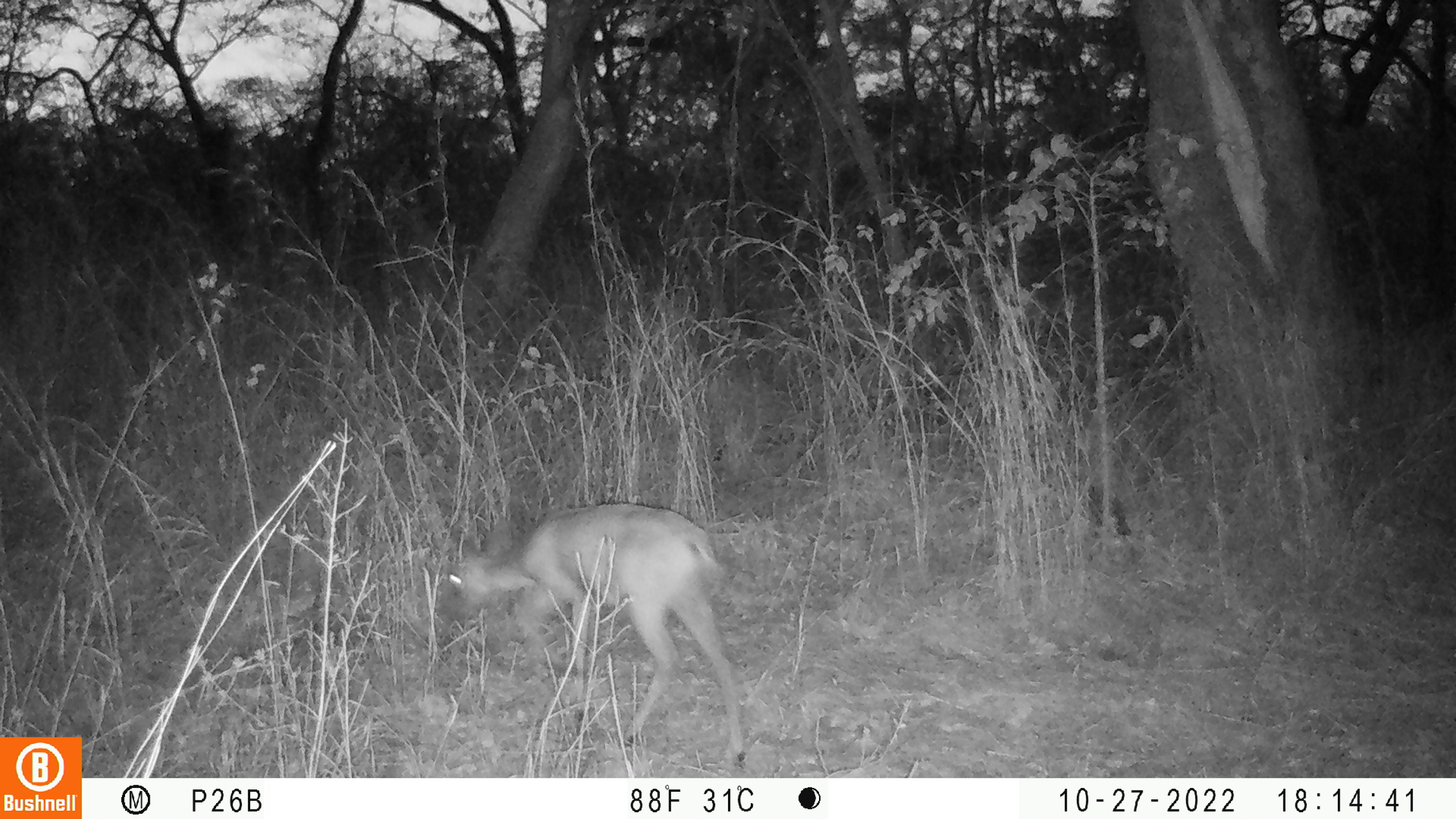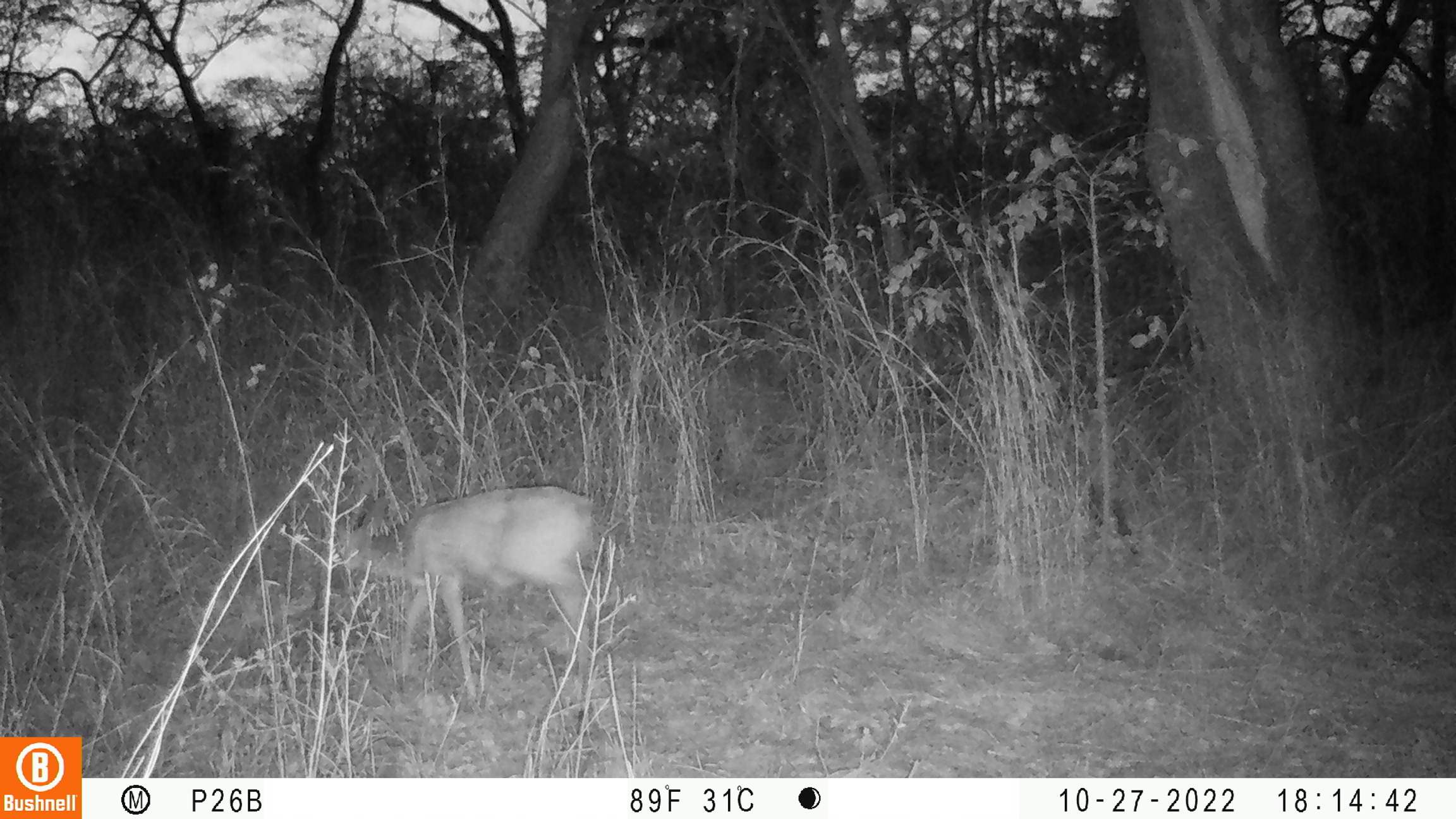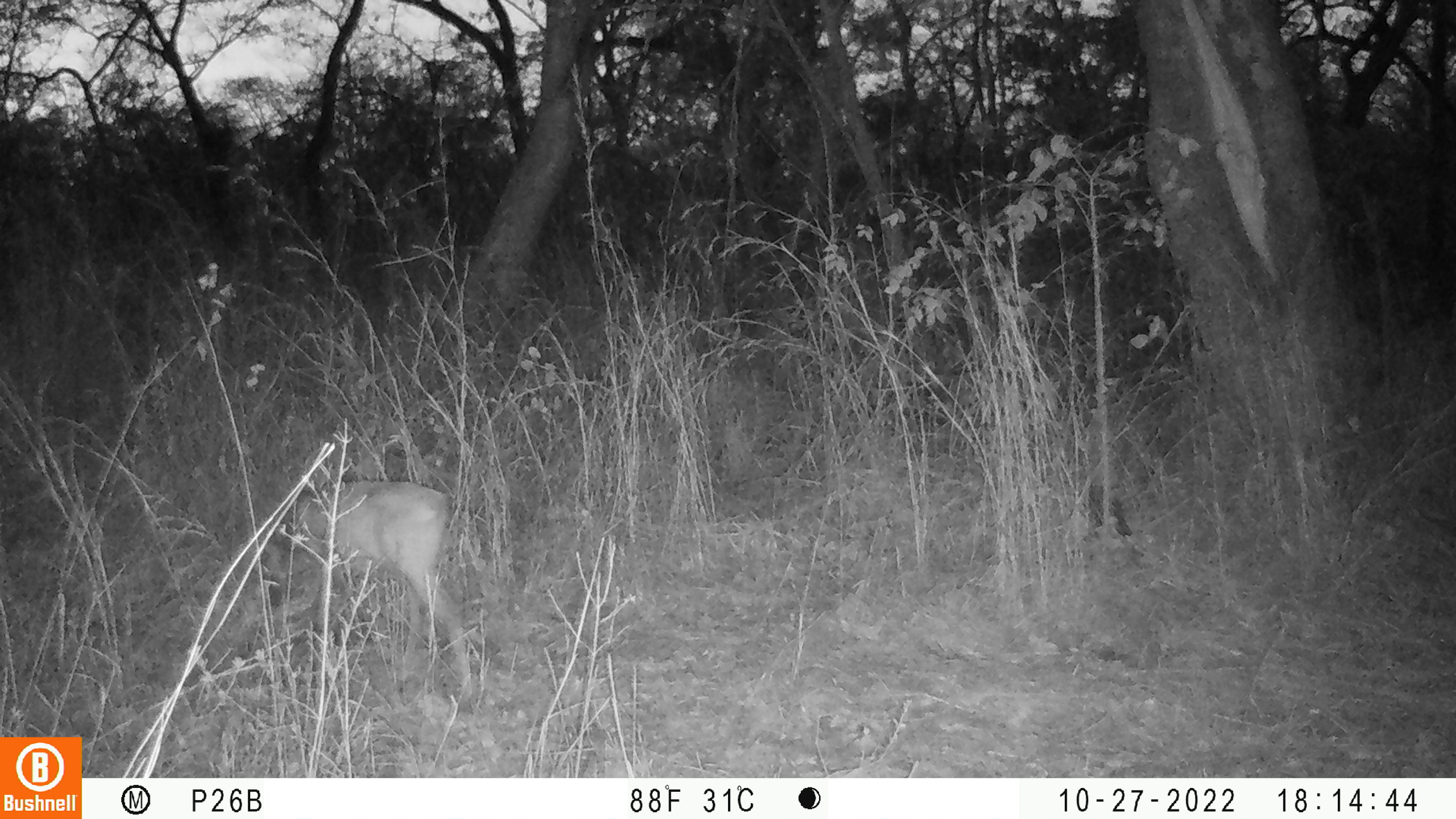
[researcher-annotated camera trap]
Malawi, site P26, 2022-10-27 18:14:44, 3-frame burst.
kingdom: Animalia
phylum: Chordata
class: Mammalia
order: Artiodactyla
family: Bovidae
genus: Sylvicapra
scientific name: Sylvicapra grimmia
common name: common duiker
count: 1